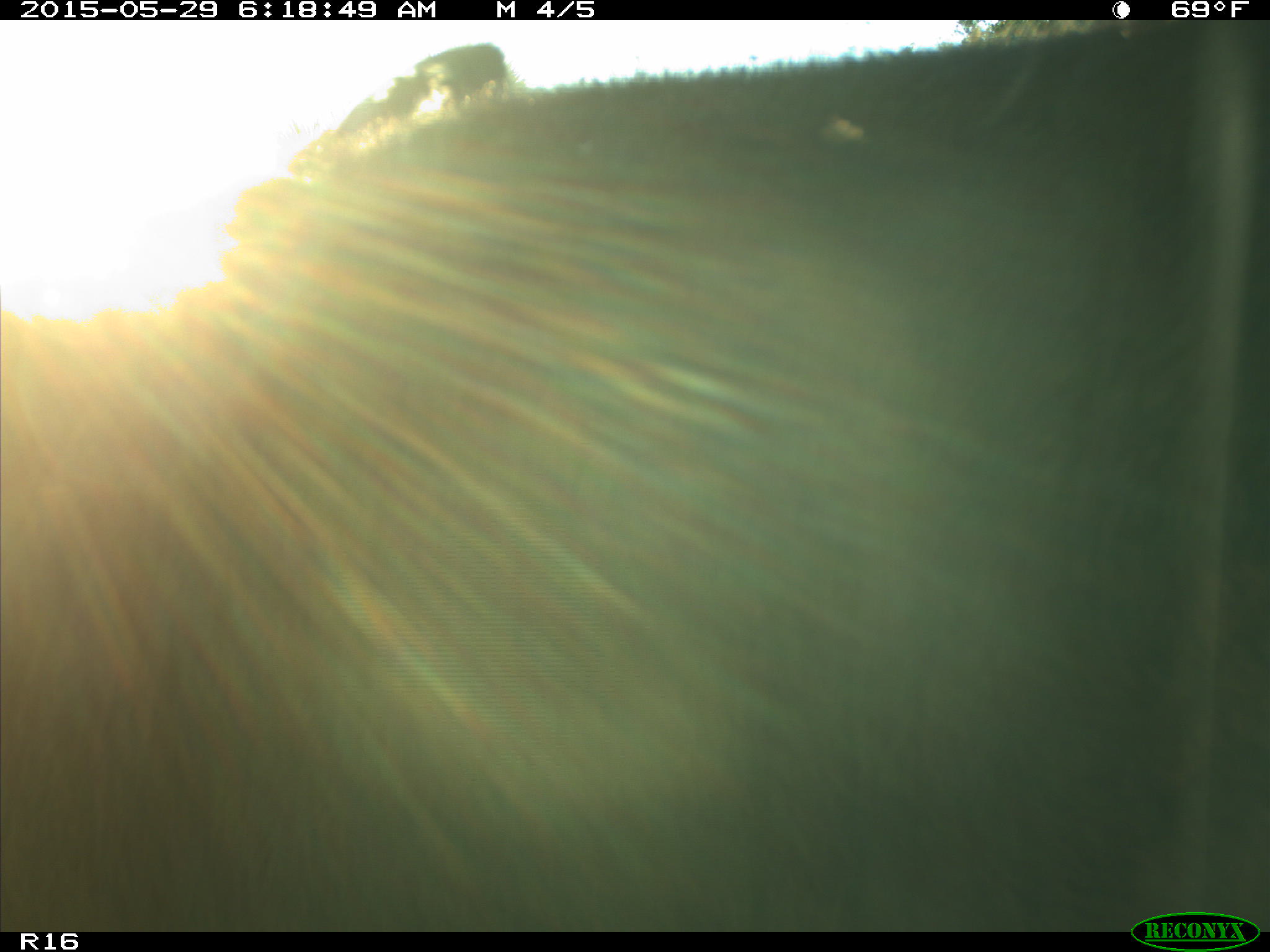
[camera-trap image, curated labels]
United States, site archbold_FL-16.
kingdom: Animalia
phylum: Chordata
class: Mammalia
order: Artiodactyla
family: Bovidae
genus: Bos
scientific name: Bos taurus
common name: domestic cow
Bos taurus (domestic cow).